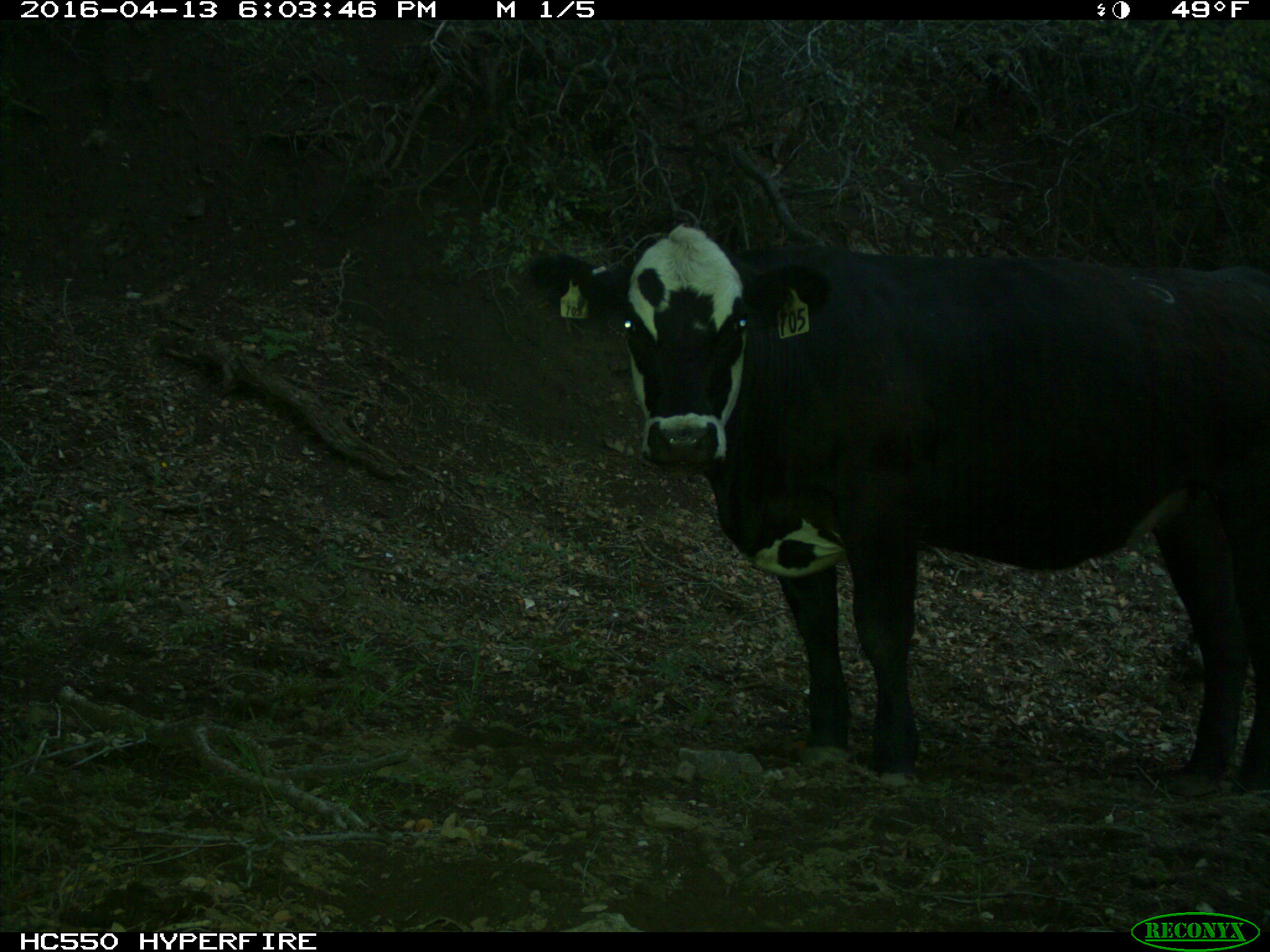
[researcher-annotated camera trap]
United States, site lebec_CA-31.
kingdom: Animalia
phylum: Chordata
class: Mammalia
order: Artiodactyla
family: Bovidae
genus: Bos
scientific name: Bos taurus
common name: domestic cow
Bos taurus (domestic cow).